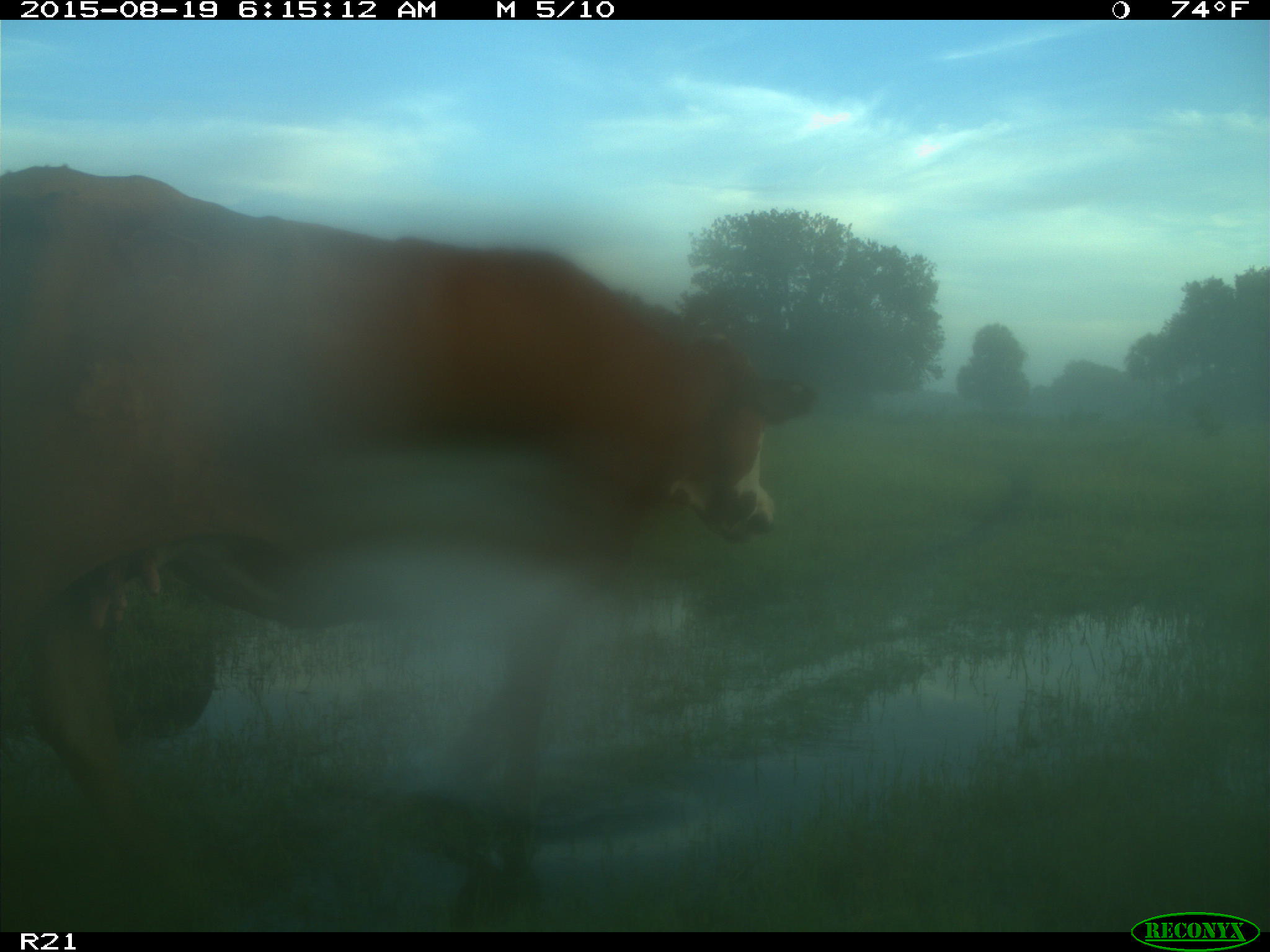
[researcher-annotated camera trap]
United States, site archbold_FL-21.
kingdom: Animalia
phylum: Chordata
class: Mammalia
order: Artiodactyla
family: Bovidae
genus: Bos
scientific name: Bos taurus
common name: domestic cow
Bos taurus (domestic cow).